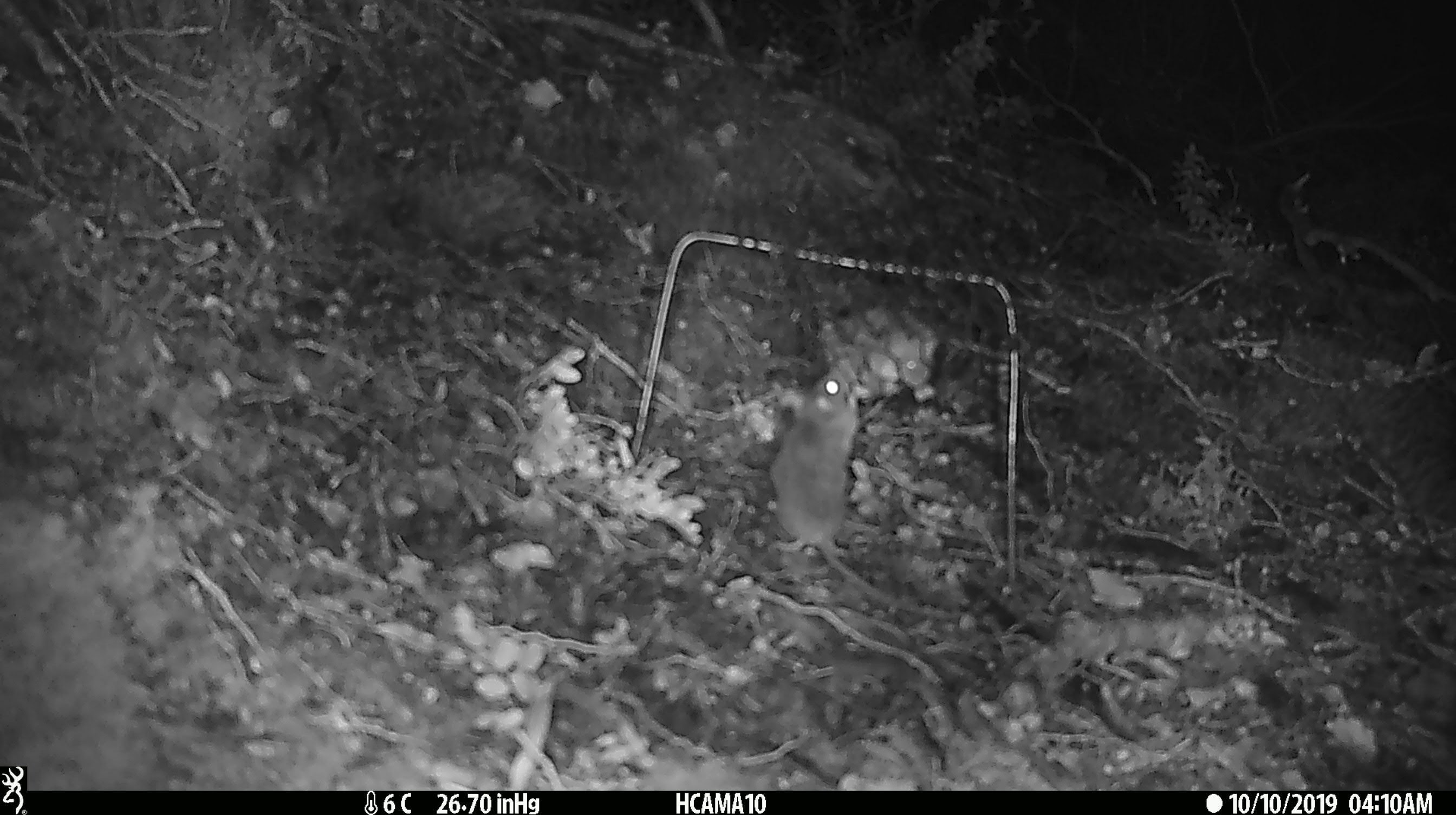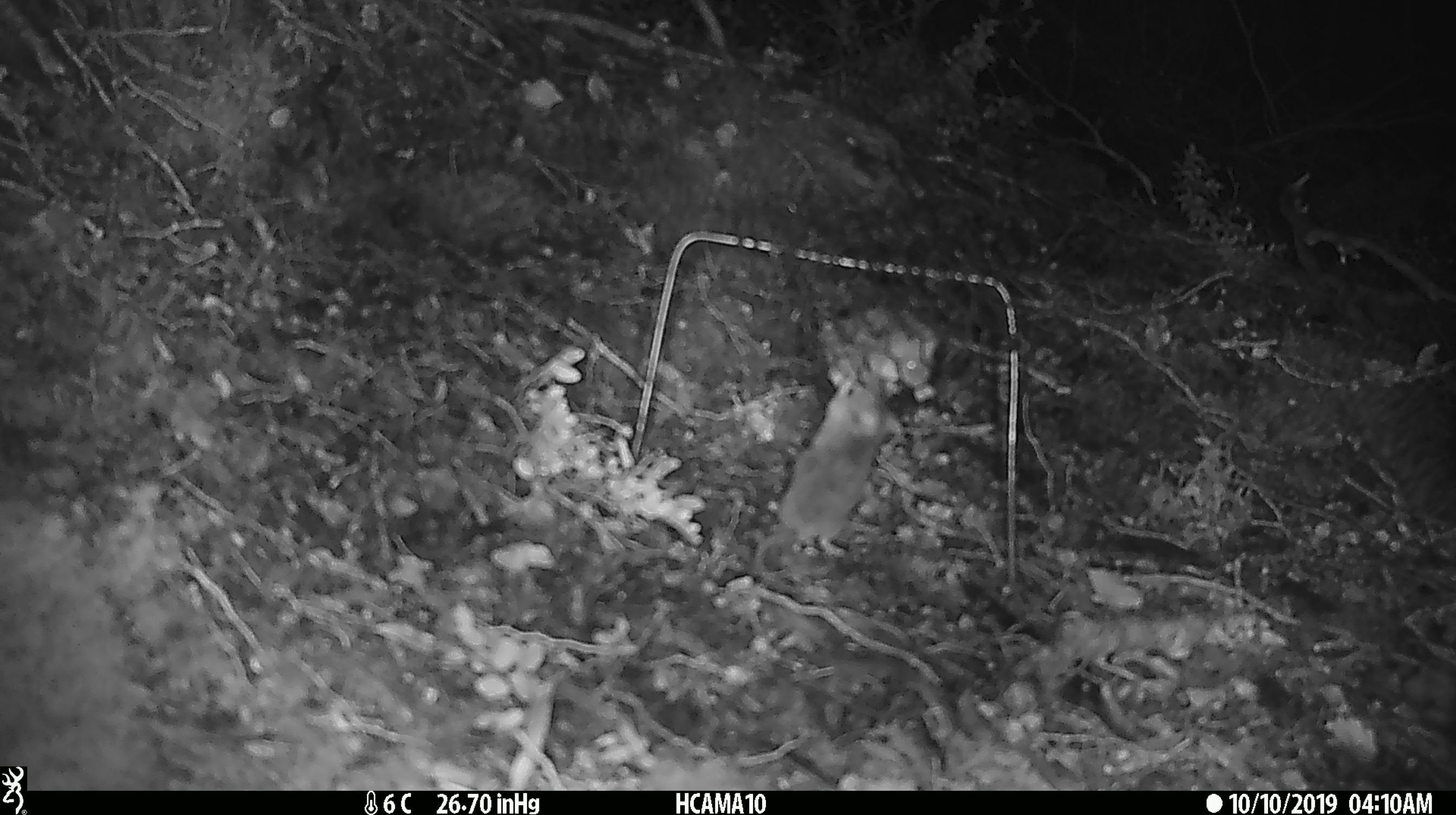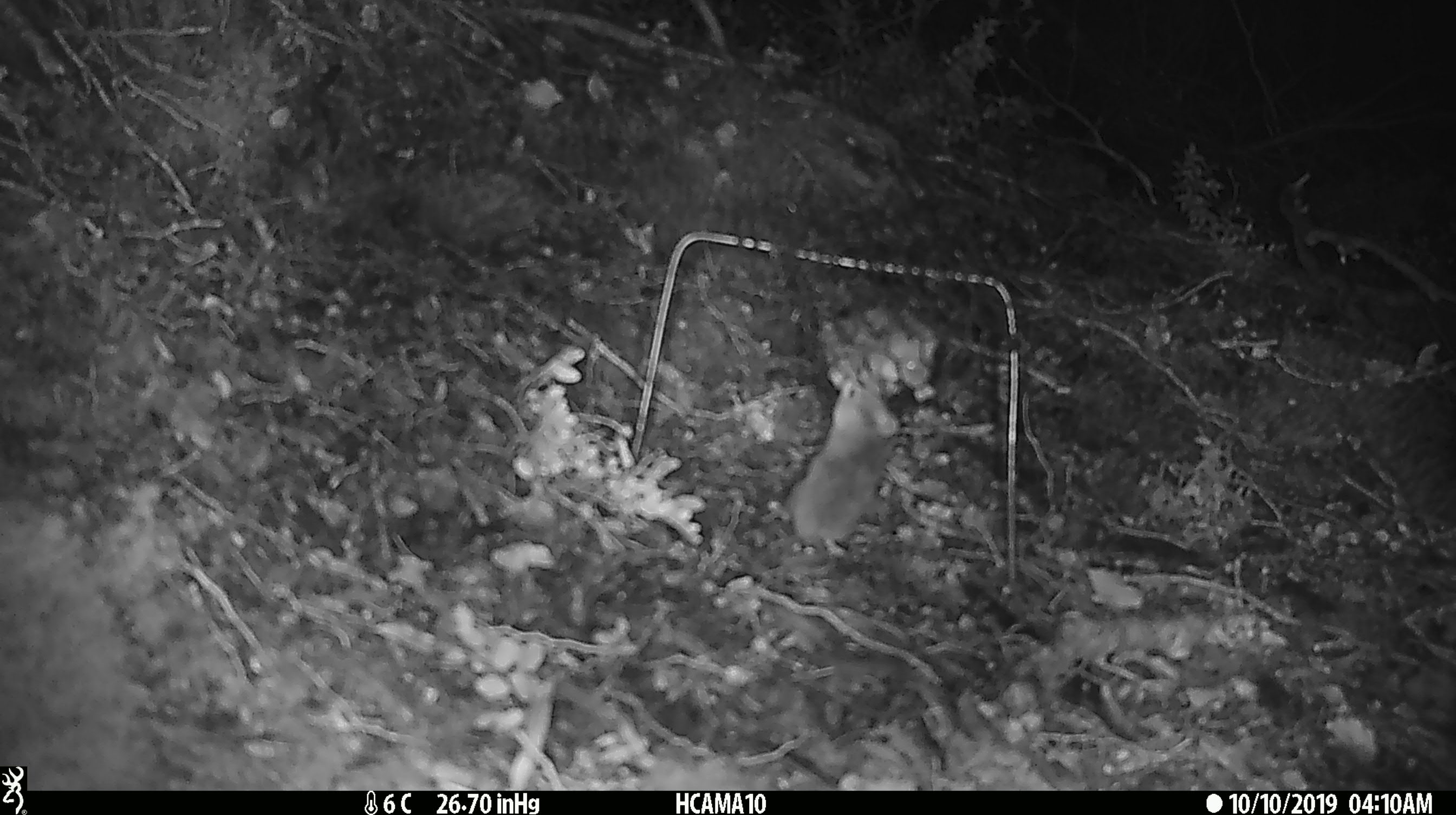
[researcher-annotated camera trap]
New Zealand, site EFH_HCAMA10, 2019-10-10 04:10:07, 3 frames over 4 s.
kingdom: Animalia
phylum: Chordata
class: Mammalia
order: Rodentia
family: Muridae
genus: Mus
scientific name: Mus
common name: mouse